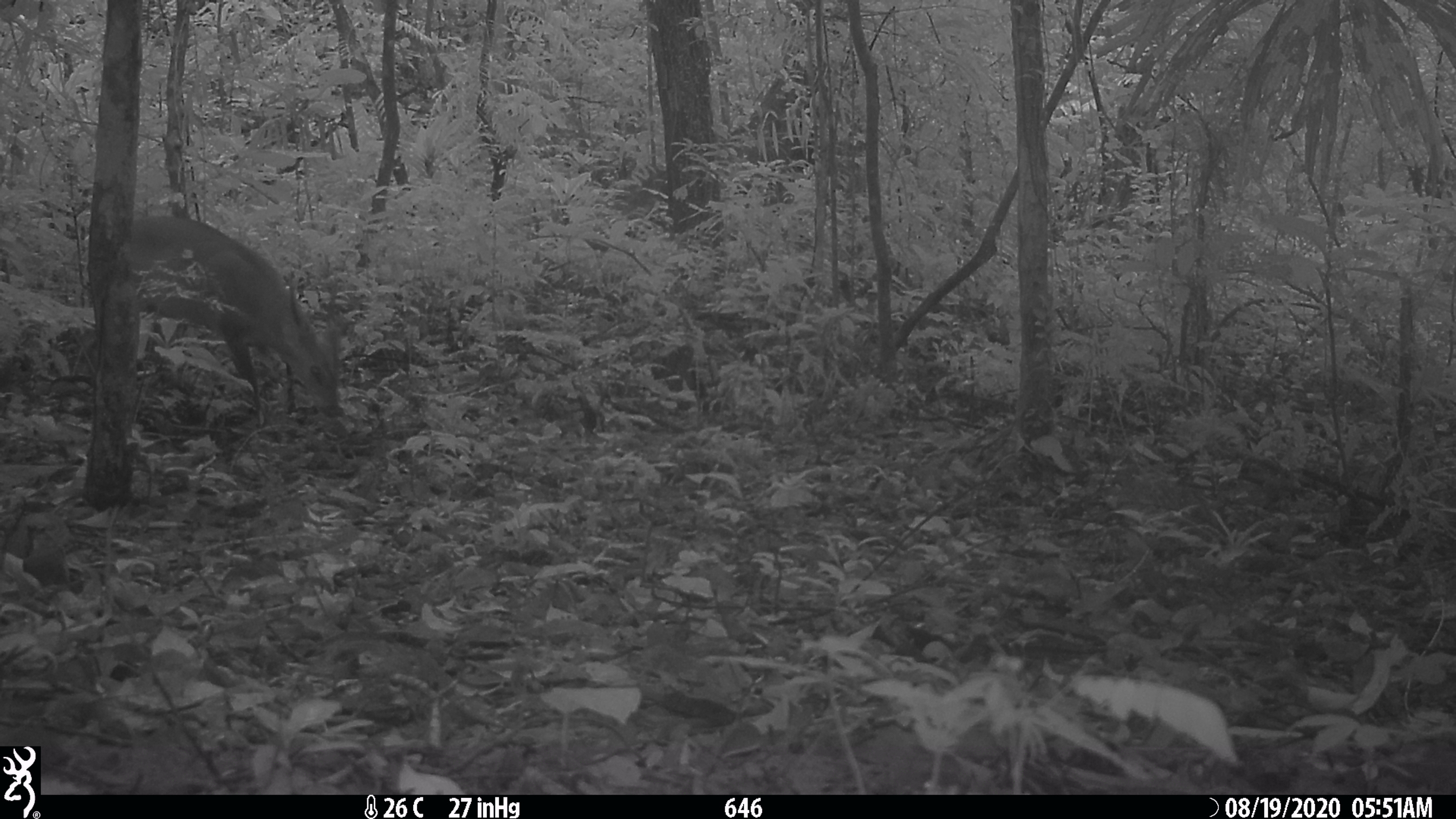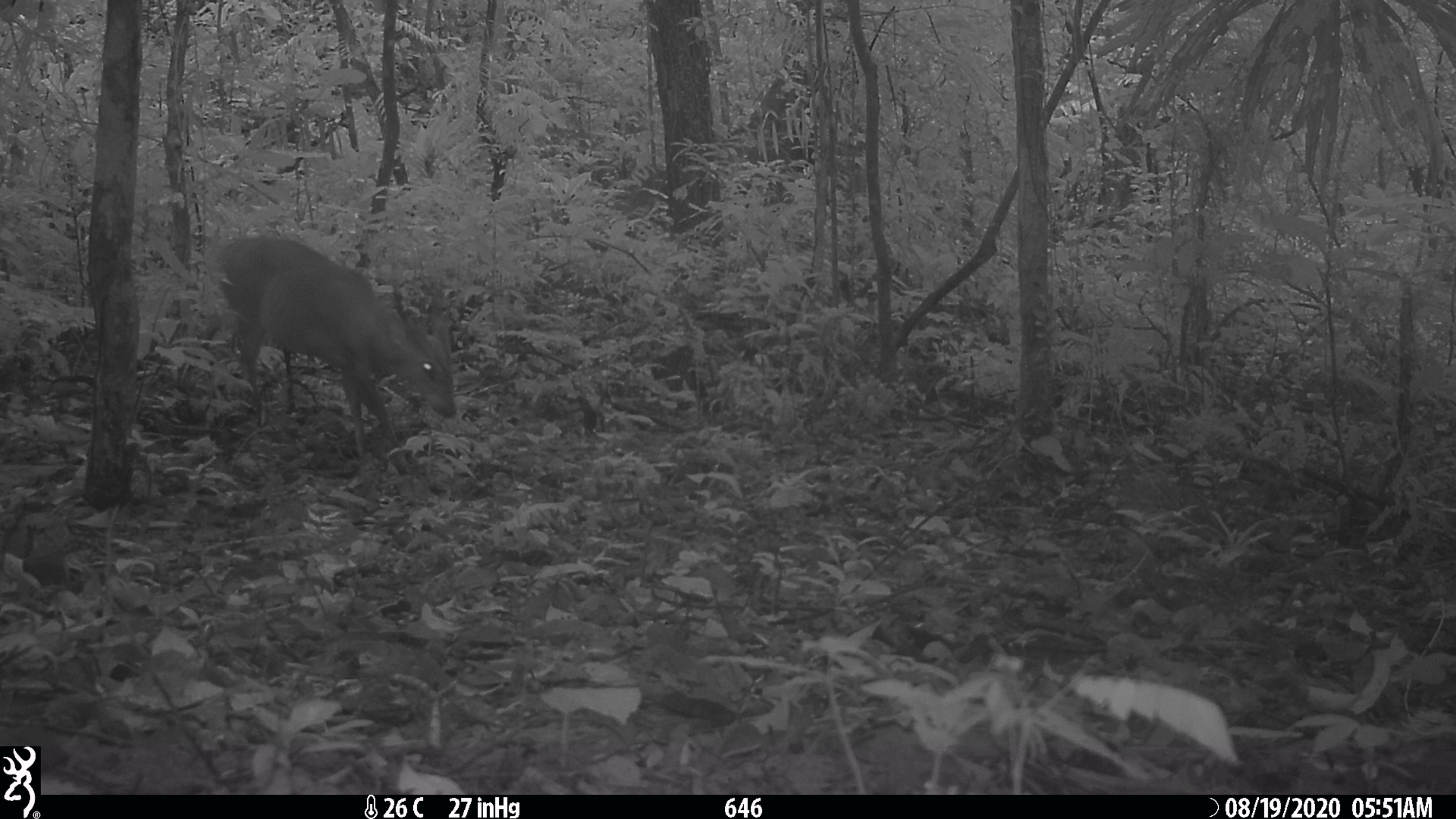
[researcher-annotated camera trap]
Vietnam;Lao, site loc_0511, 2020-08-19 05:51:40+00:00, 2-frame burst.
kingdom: Animalia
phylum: Chordata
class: Mammalia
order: Artiodactyla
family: Cervidae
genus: Muntiacus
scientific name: Muntiacus vuquangensis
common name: large-antlered muntjac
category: large antlered muntjac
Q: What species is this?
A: Large antlered muntjac (large-antlered muntjac) (Muntiacus vuquangensis).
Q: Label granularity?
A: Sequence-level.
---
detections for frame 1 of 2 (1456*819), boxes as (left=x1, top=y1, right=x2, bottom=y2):
large antlered muntjac: (left=133, top=213, right=347, bottom=422)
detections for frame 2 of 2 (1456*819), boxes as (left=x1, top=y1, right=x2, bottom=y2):
large antlered muntjac: (left=219, top=234, right=458, bottom=456)